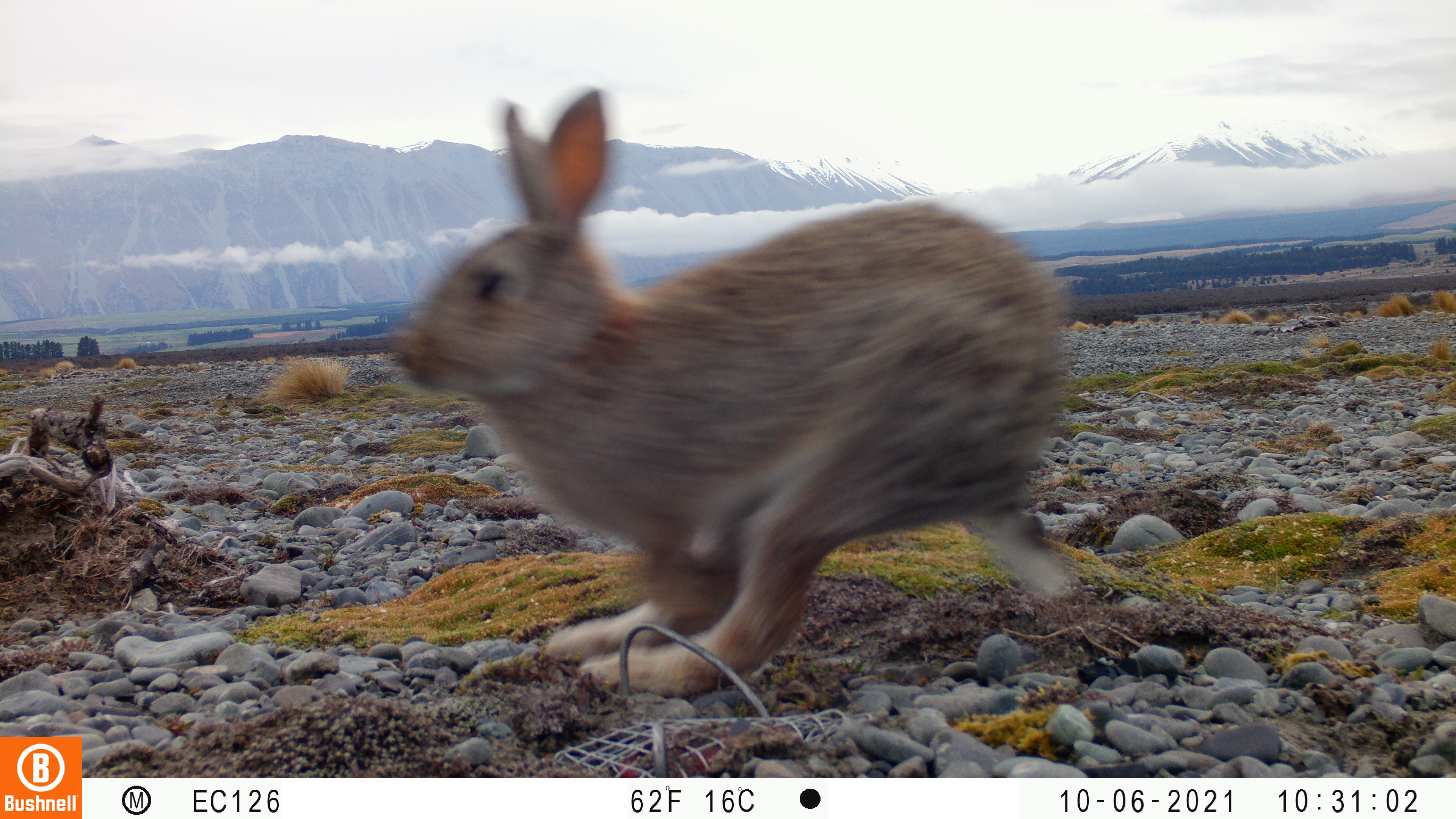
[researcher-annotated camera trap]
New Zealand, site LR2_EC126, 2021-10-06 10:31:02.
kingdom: Animalia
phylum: Chordata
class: Mammalia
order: Lagomorpha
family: Leporidae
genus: Oryctolagus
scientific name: Oryctolagus cuniculus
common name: european rabbit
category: rabbit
Rabbit (european rabbit) (Oryctolagus cuniculus).